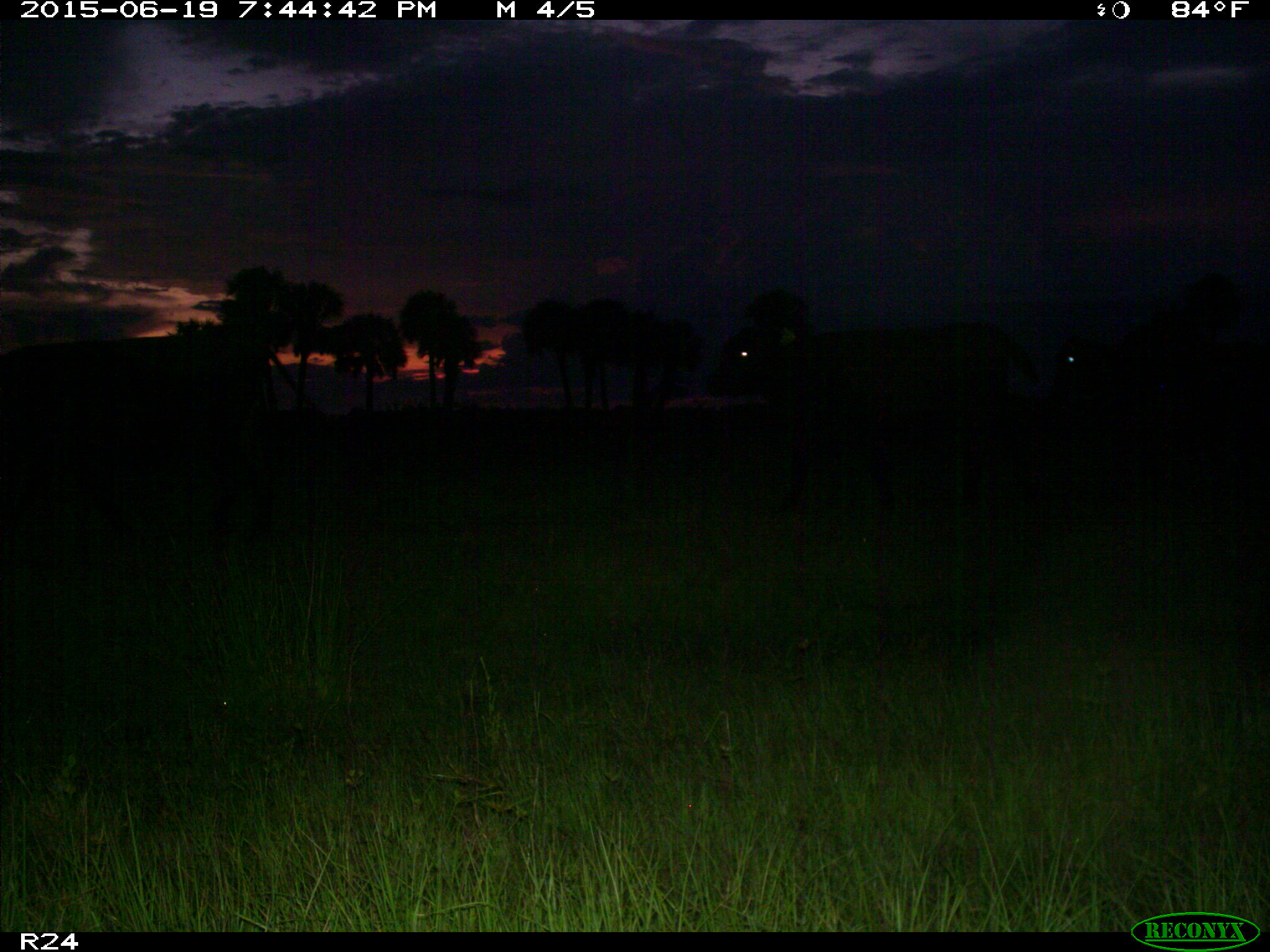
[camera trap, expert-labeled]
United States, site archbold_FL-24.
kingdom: Animalia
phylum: Chordata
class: Mammalia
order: Artiodactyla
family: Bovidae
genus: Bos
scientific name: Bos taurus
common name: domestic cow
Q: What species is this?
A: Bos taurus (domestic cow).